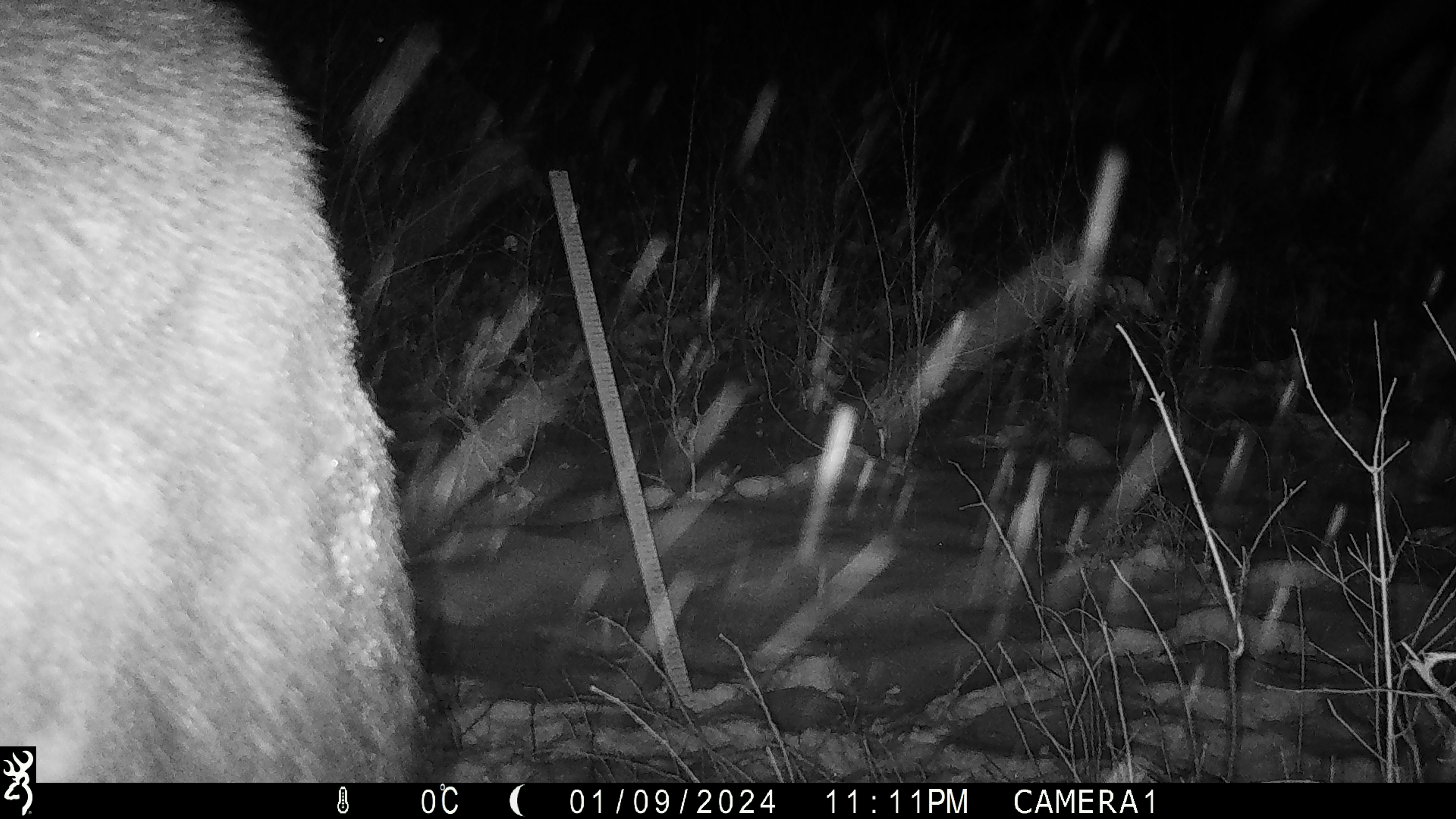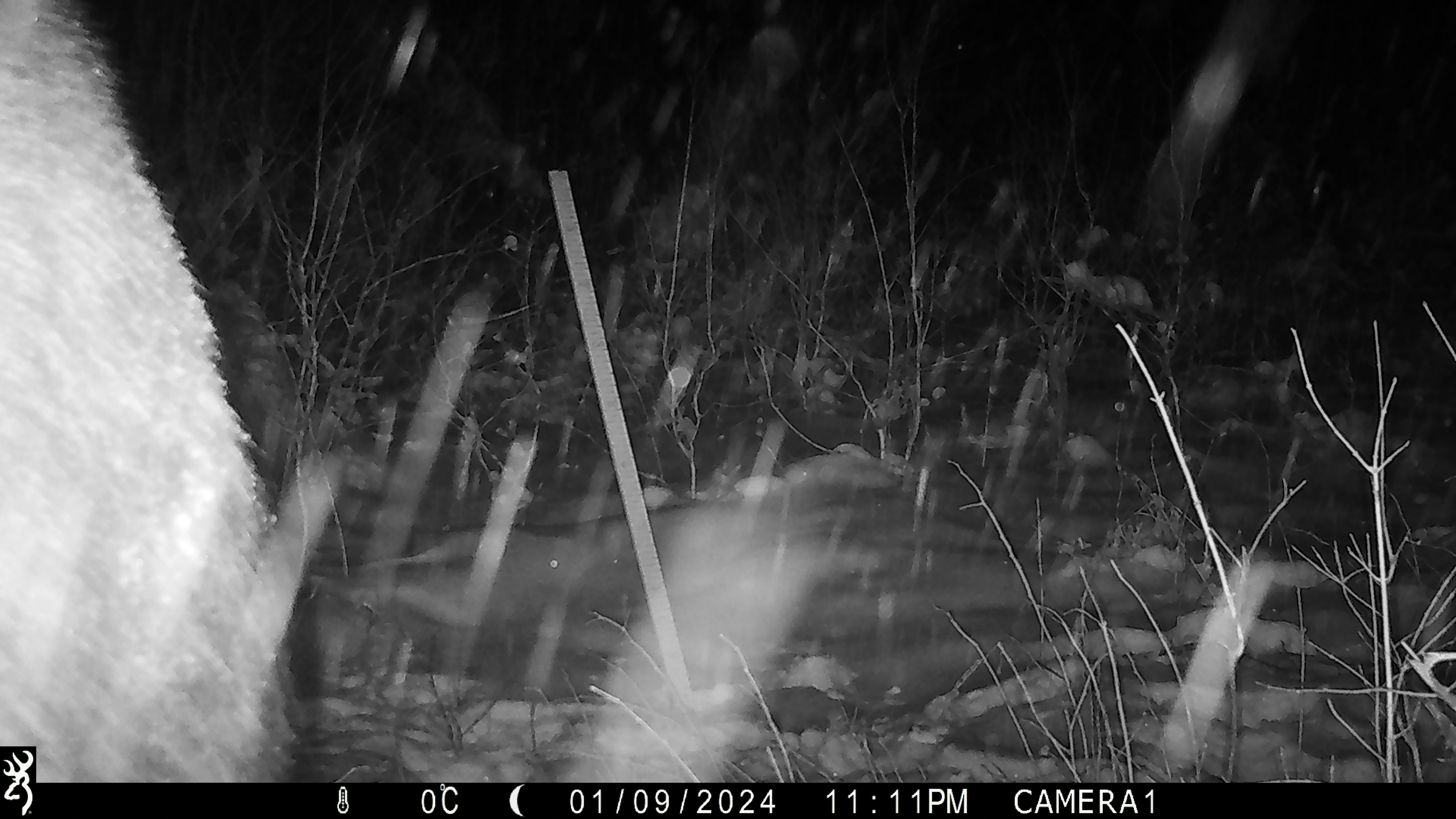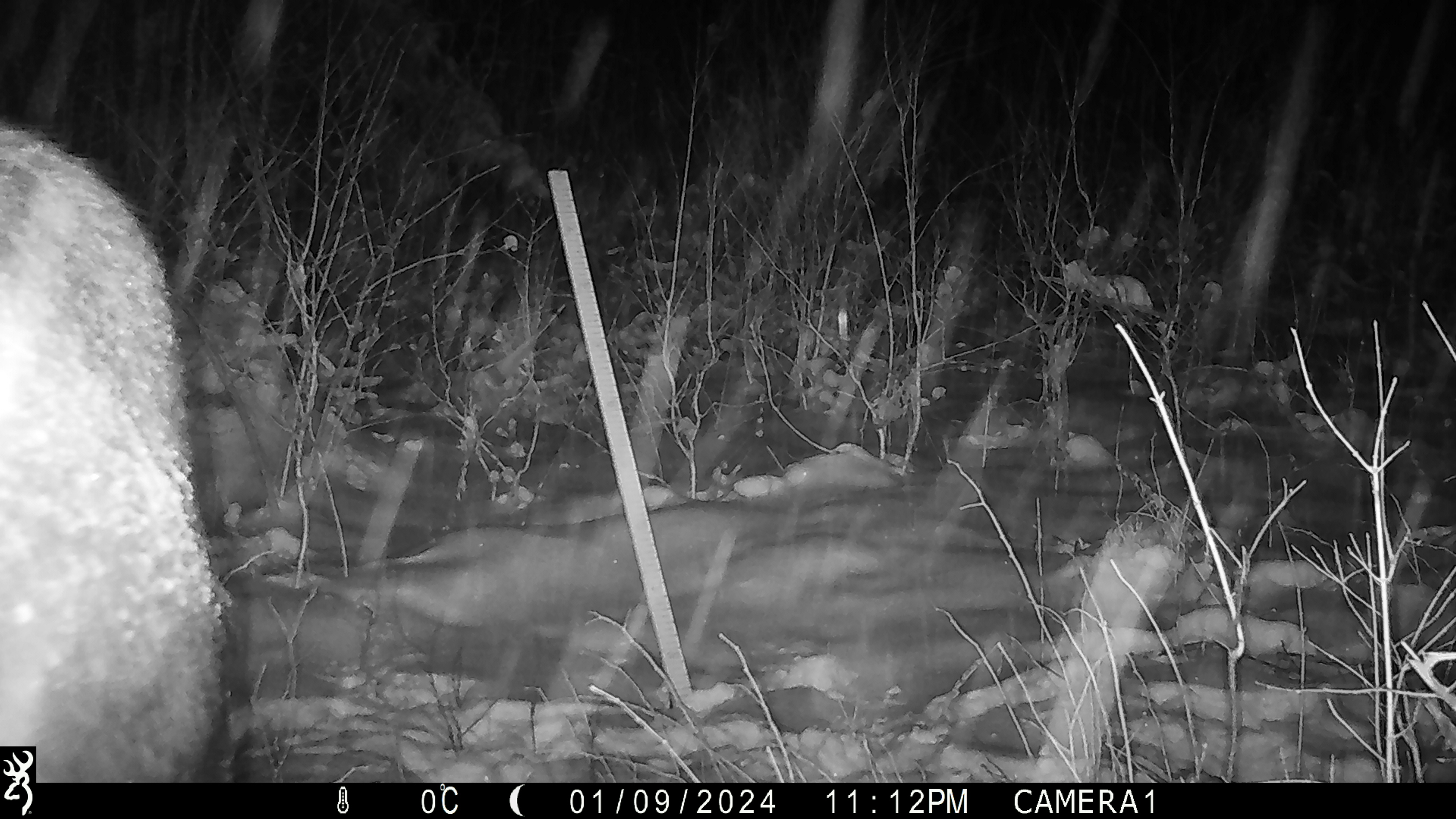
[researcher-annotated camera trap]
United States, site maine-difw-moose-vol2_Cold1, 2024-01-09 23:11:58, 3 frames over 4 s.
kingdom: Animalia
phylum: Chordata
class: Mammalia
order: Artiodactyla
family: Cervidae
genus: Alces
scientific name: Alces alces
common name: moose